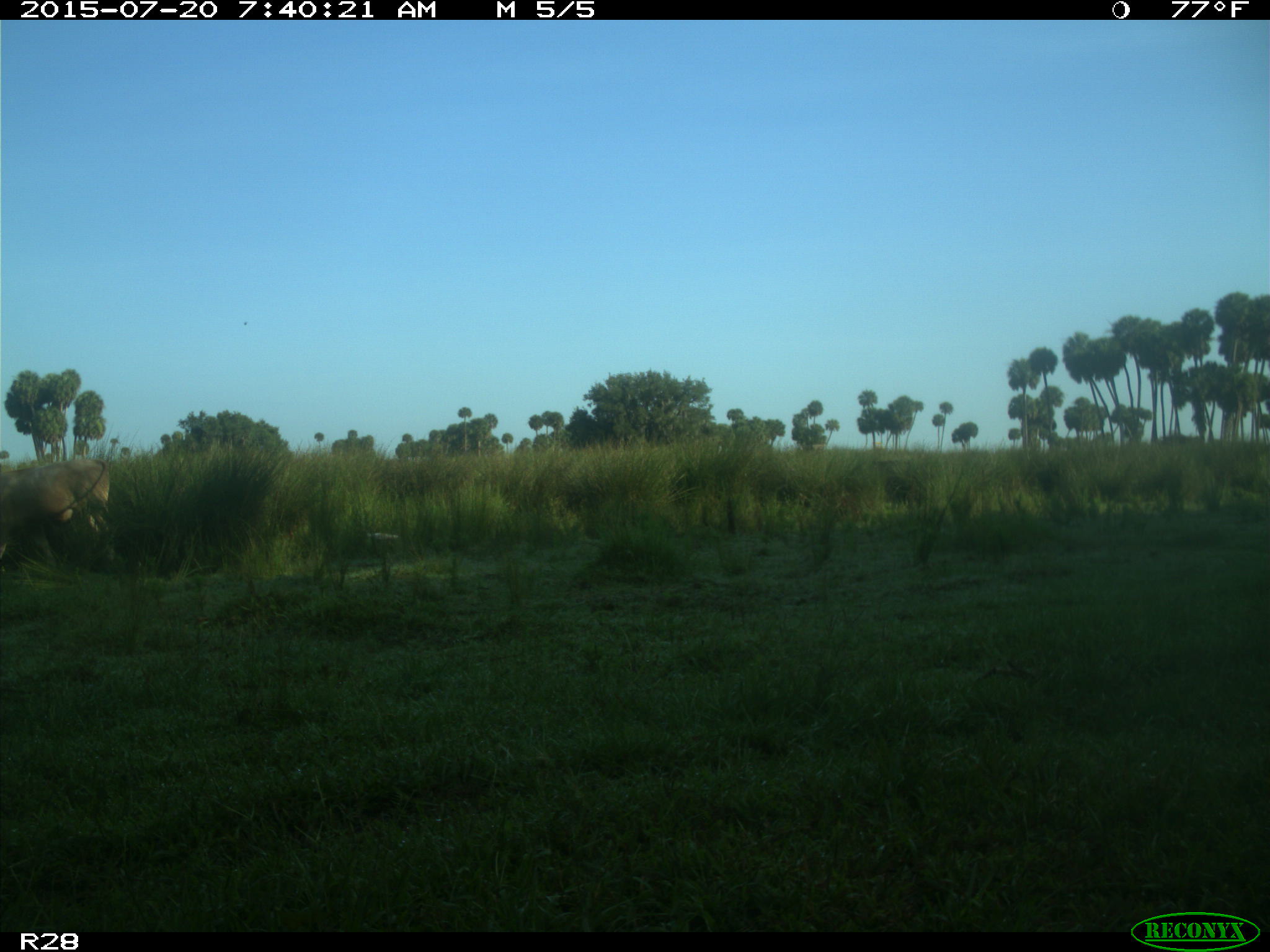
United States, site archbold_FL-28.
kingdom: Animalia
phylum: Chordata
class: Mammalia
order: Artiodactyla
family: Bovidae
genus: Bos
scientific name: Bos taurus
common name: domestic cow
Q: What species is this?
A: Bos taurus (domestic cow).